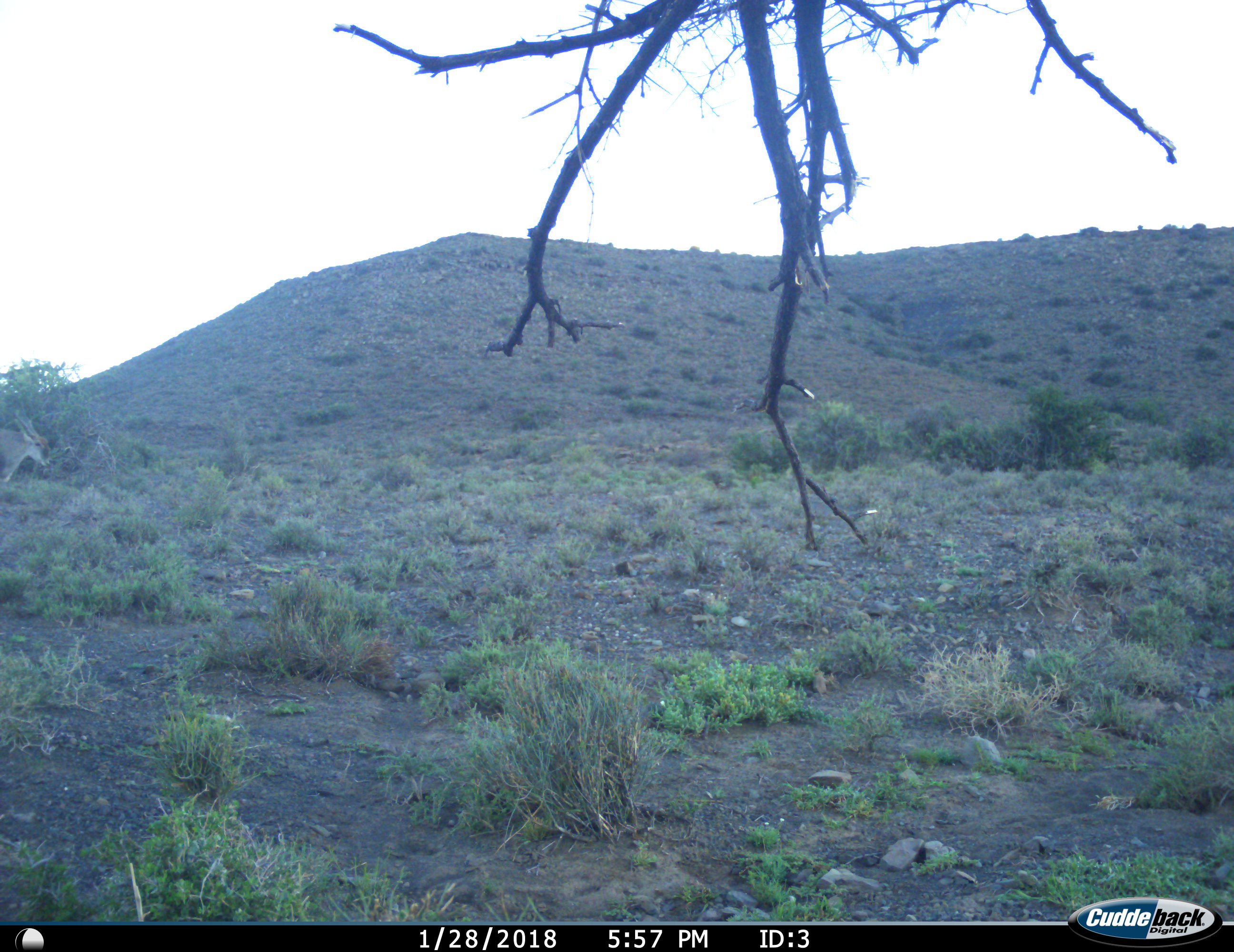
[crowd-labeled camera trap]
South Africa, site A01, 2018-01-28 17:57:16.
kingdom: Animalia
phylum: Chordata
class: Mammalia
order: Artiodactyla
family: Bovidae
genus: Tragelaphus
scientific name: Tragelaphus oryx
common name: eland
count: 1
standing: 71%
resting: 0%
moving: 29%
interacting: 0%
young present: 14%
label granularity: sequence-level